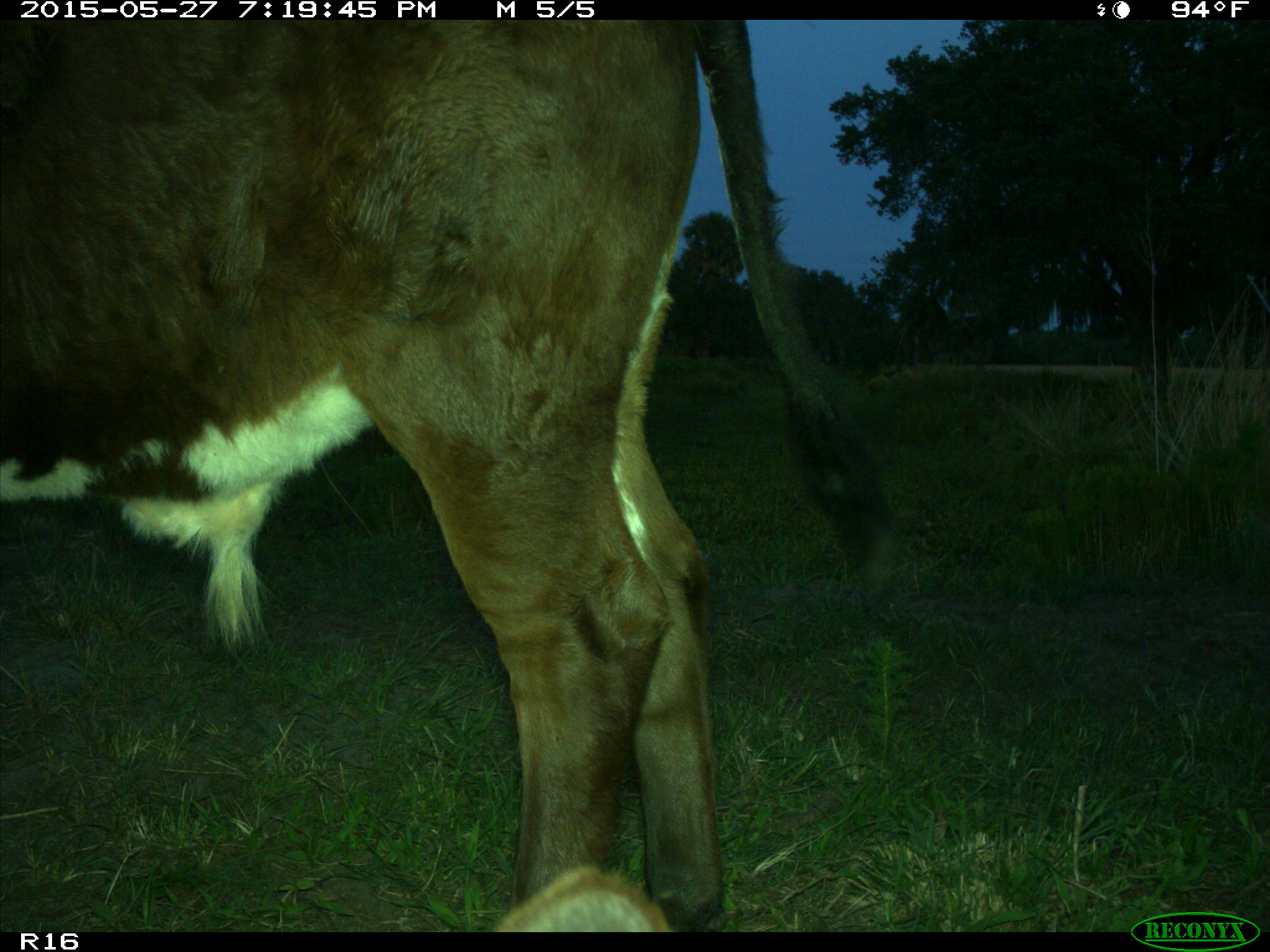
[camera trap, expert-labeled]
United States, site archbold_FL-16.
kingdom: Animalia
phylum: Chordata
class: Mammalia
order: Artiodactyla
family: Bovidae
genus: Bos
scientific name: Bos taurus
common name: domestic cow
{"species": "Bos taurus (domestic cow)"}